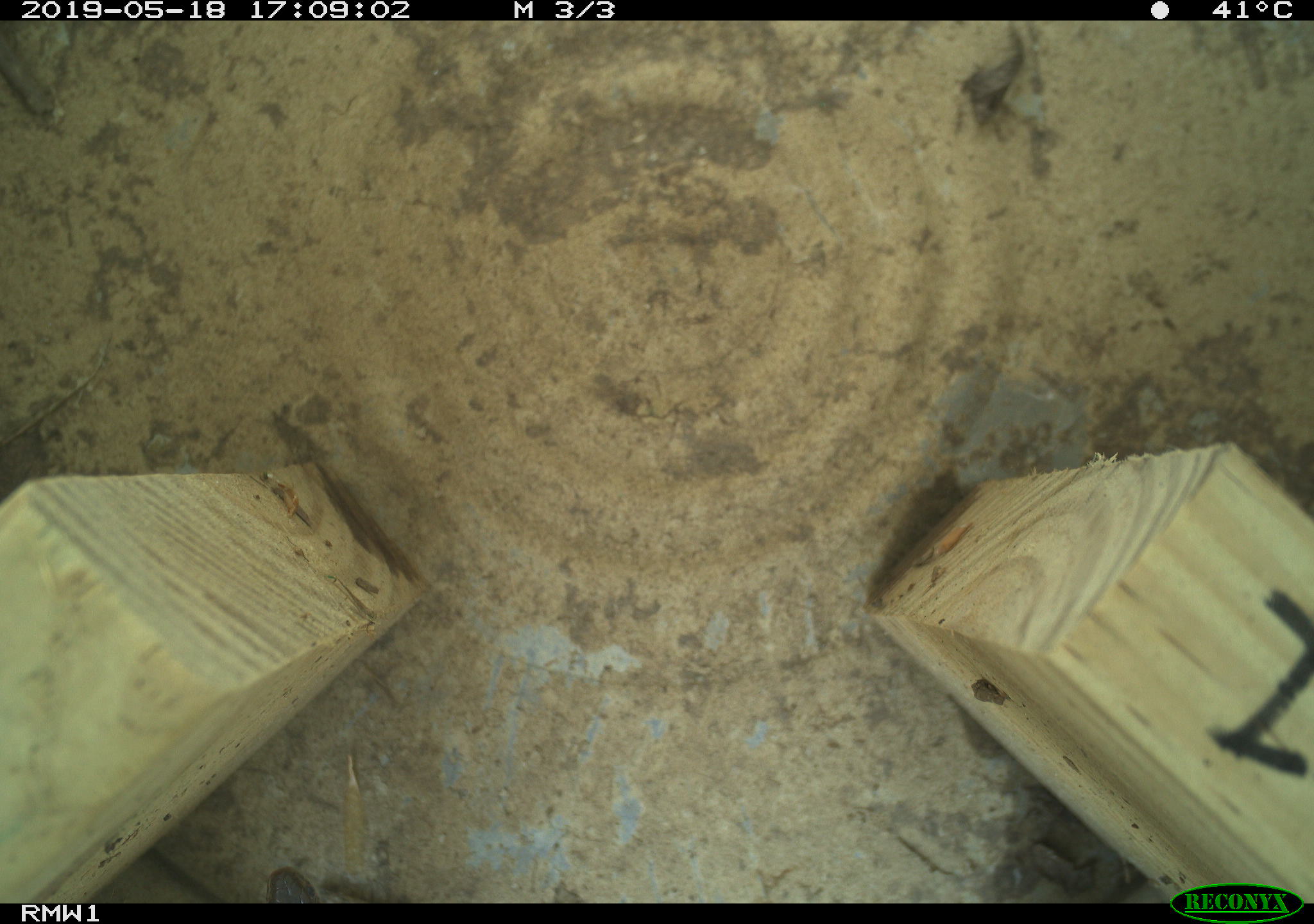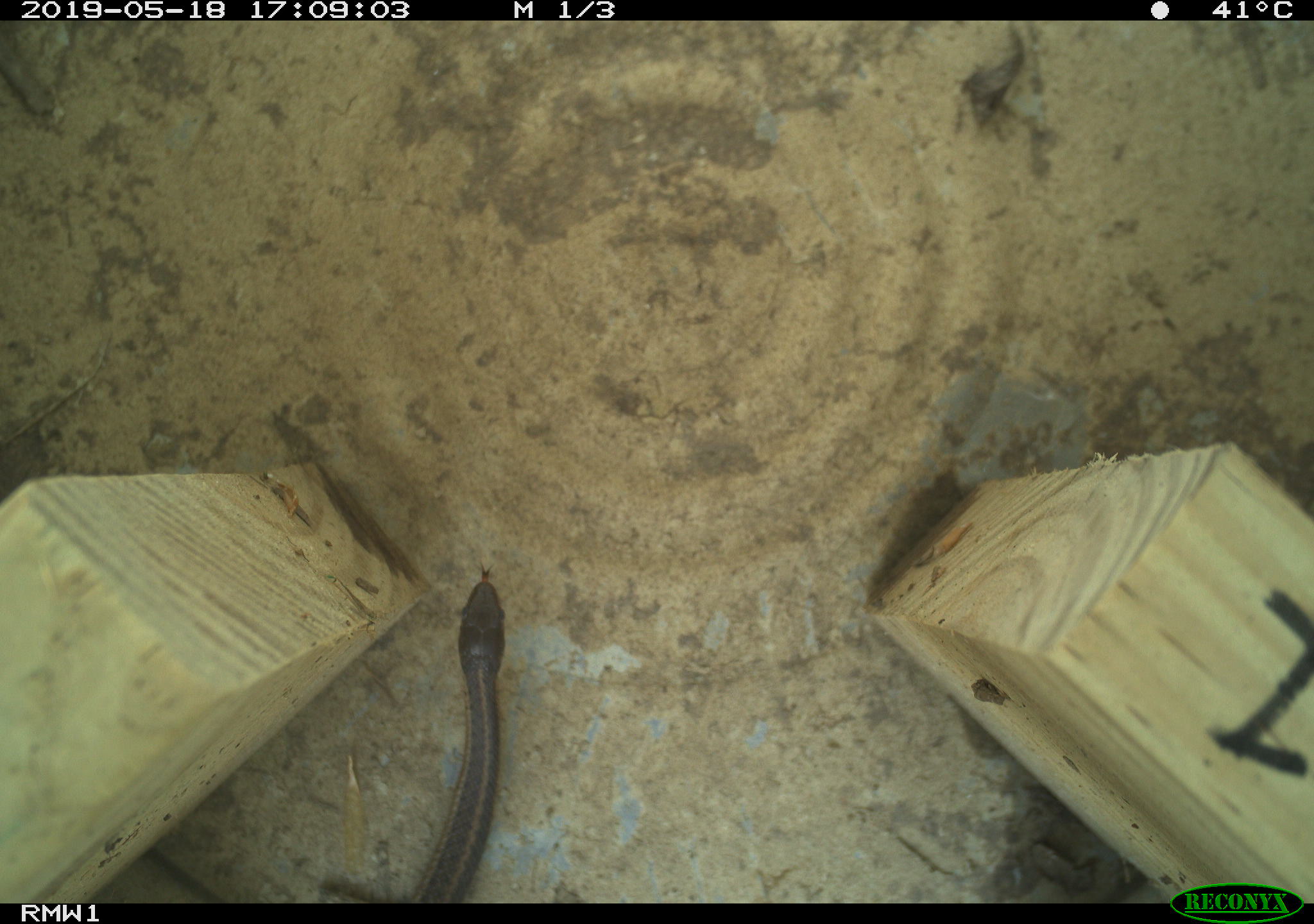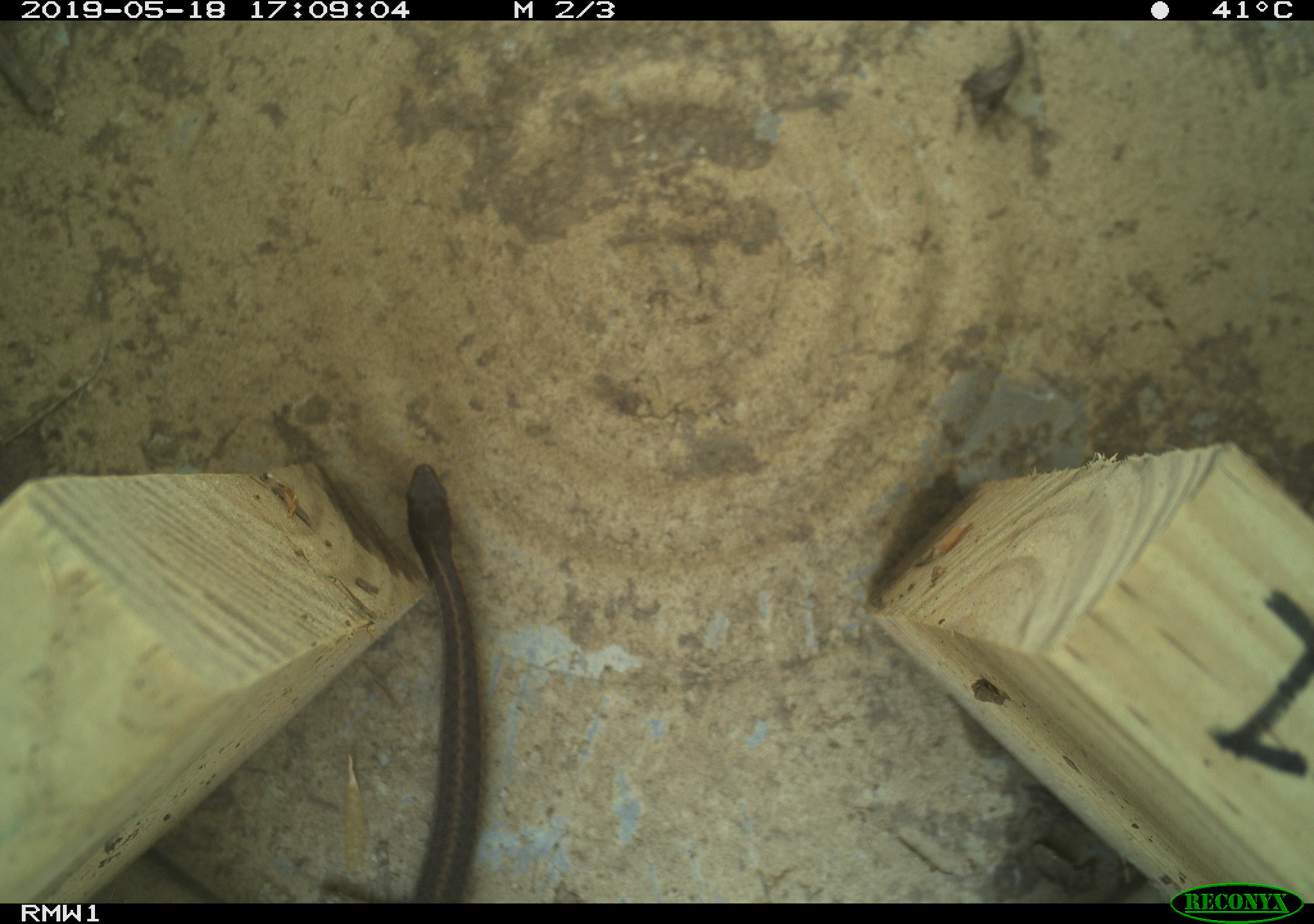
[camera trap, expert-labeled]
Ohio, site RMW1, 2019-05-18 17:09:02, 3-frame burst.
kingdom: Animalia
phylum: Chordata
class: Reptilia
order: Squamata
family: Colubridae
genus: Thamnophis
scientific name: Thamnophis sirtalis sirtalis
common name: eastern gartersnake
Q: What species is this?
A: Eastern gartersnake (Thamnophis sirtalis sirtalis).